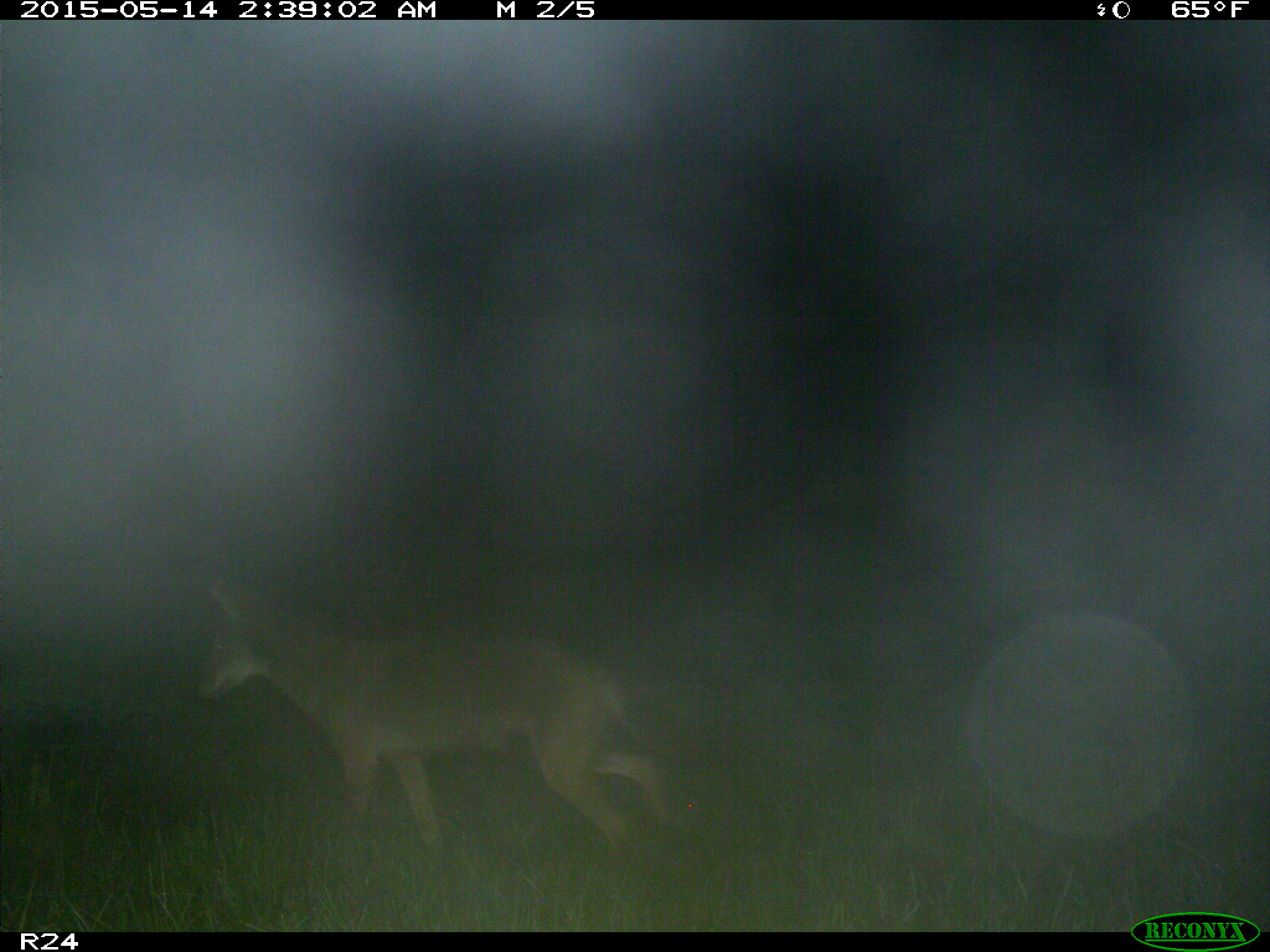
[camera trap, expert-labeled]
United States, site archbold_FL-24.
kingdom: Animalia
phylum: Chordata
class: Mammalia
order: Carnivora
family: Canidae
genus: Canis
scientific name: Canis latrans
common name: coyote